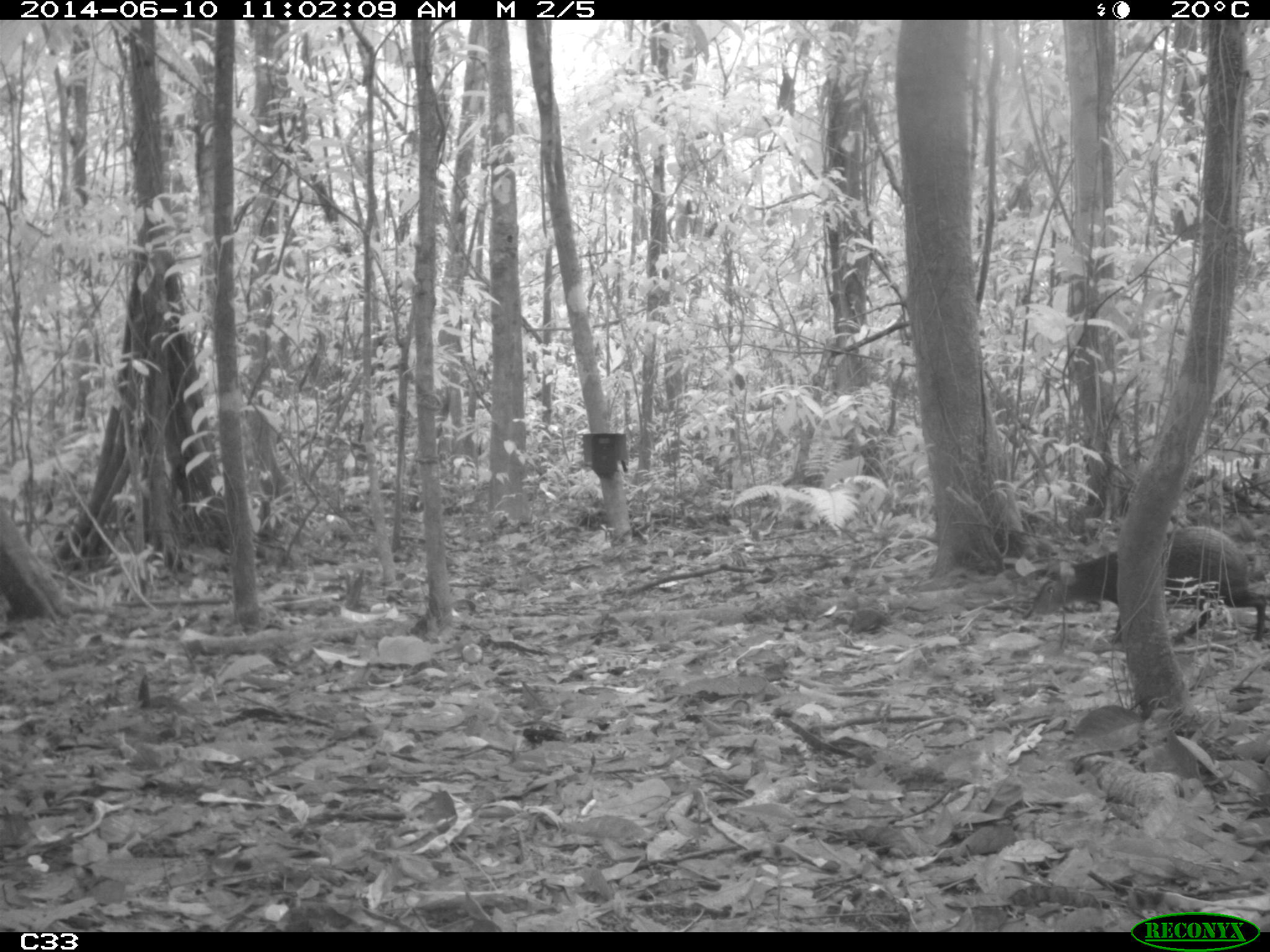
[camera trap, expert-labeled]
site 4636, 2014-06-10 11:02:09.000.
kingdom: Animalia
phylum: Chordata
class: Mammalia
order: Rodentia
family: Dasyproctidae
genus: Dasyprocta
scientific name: Dasyprocta leporina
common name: red-rumped agouti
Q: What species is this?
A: Dasyprocta leporina (red-rumped agouti).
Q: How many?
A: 1.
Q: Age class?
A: Adult.